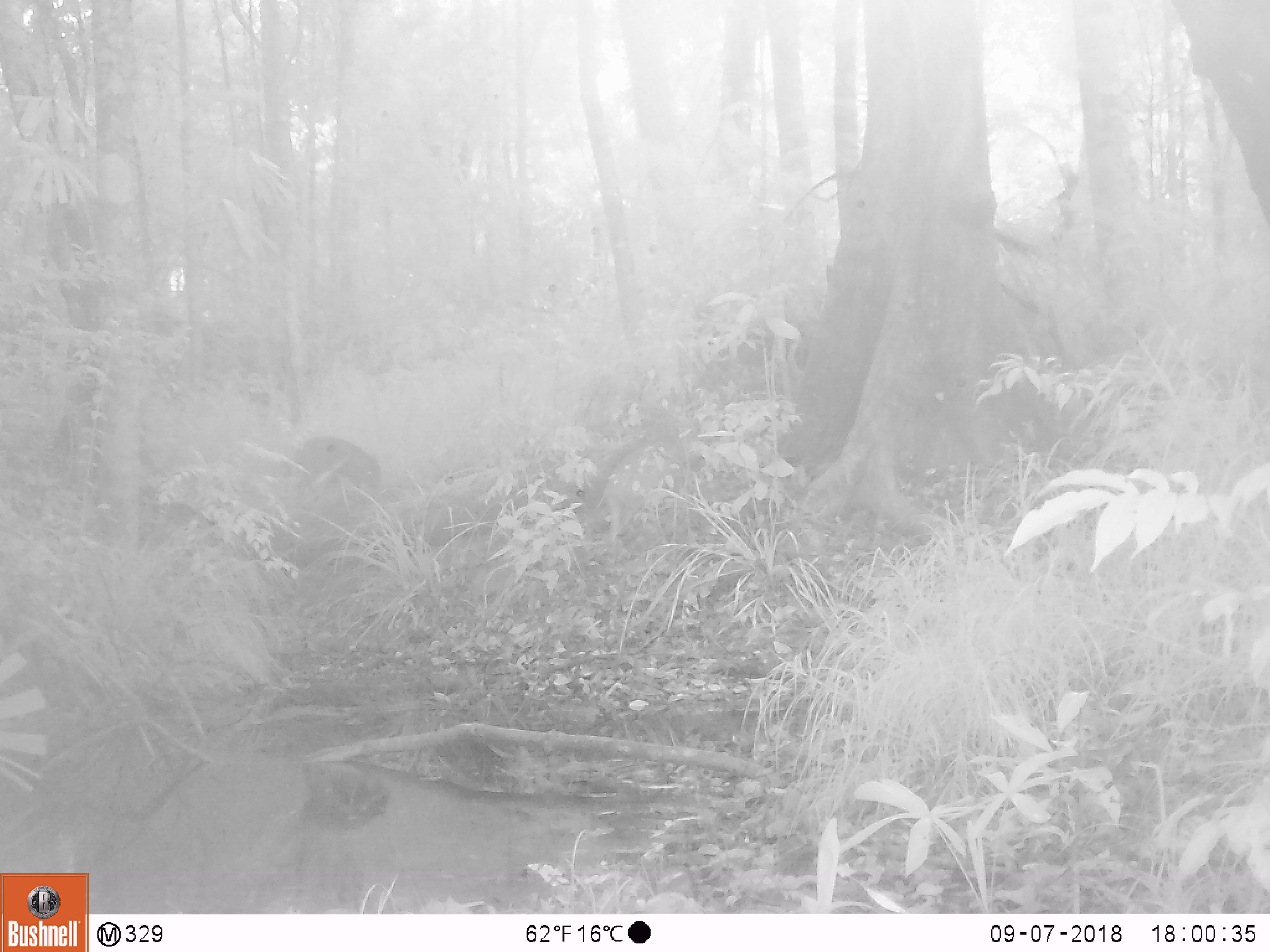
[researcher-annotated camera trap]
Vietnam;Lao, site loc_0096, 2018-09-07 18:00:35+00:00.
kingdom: Animalia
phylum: Chordata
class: Mammalia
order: Artiodactyla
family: Suidae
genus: Sus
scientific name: Sus scrofa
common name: eurasian wild pig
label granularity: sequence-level